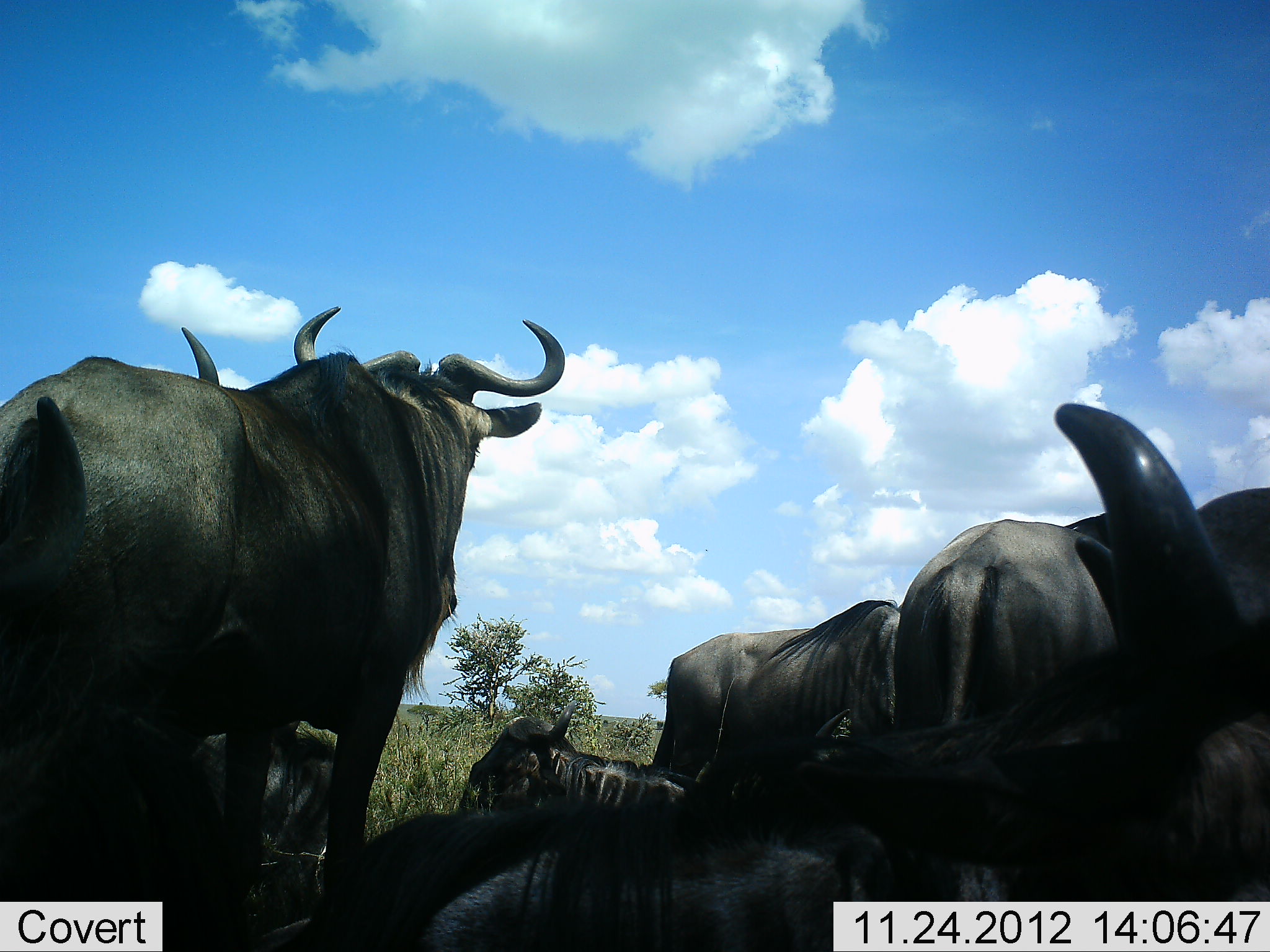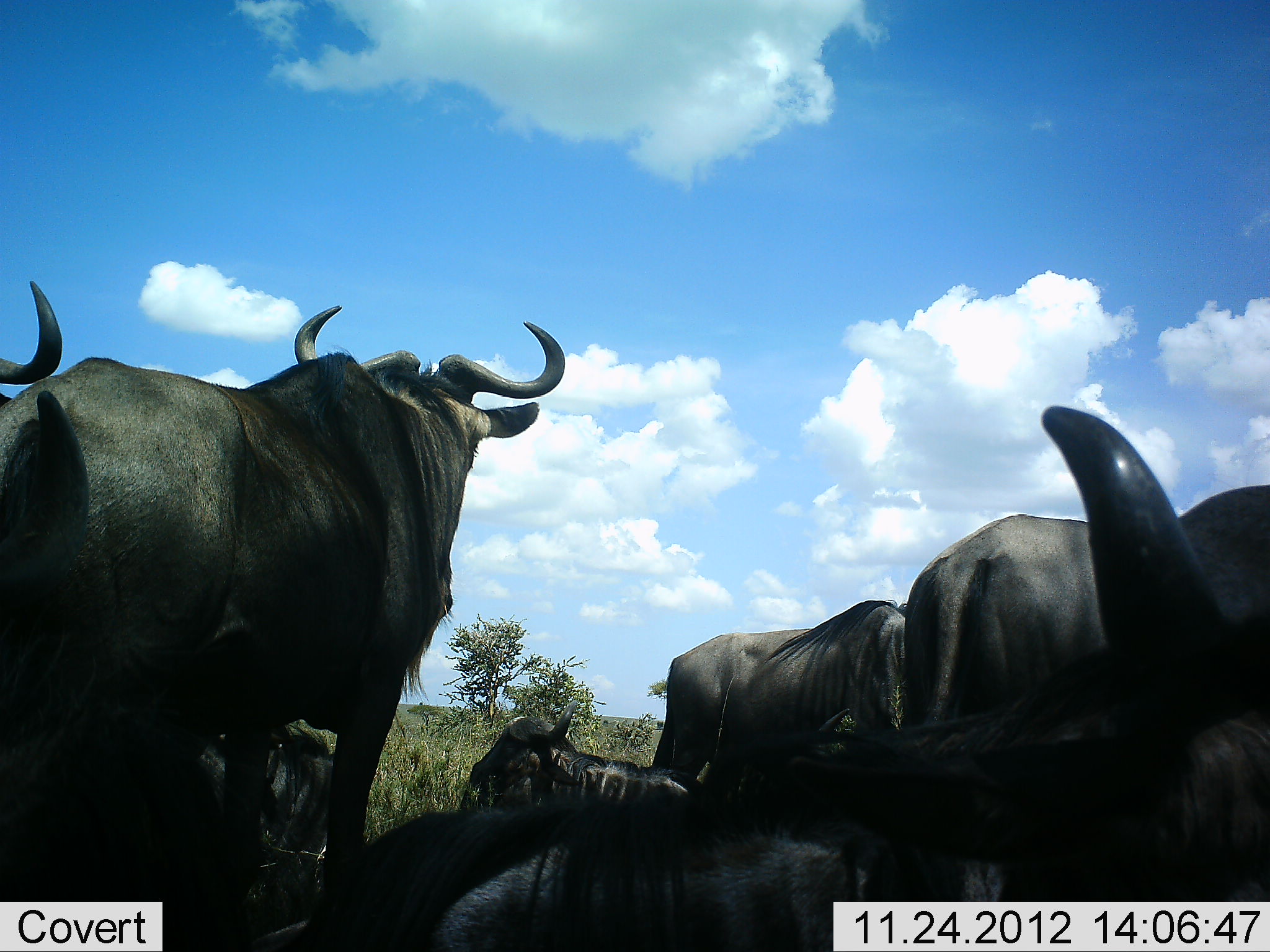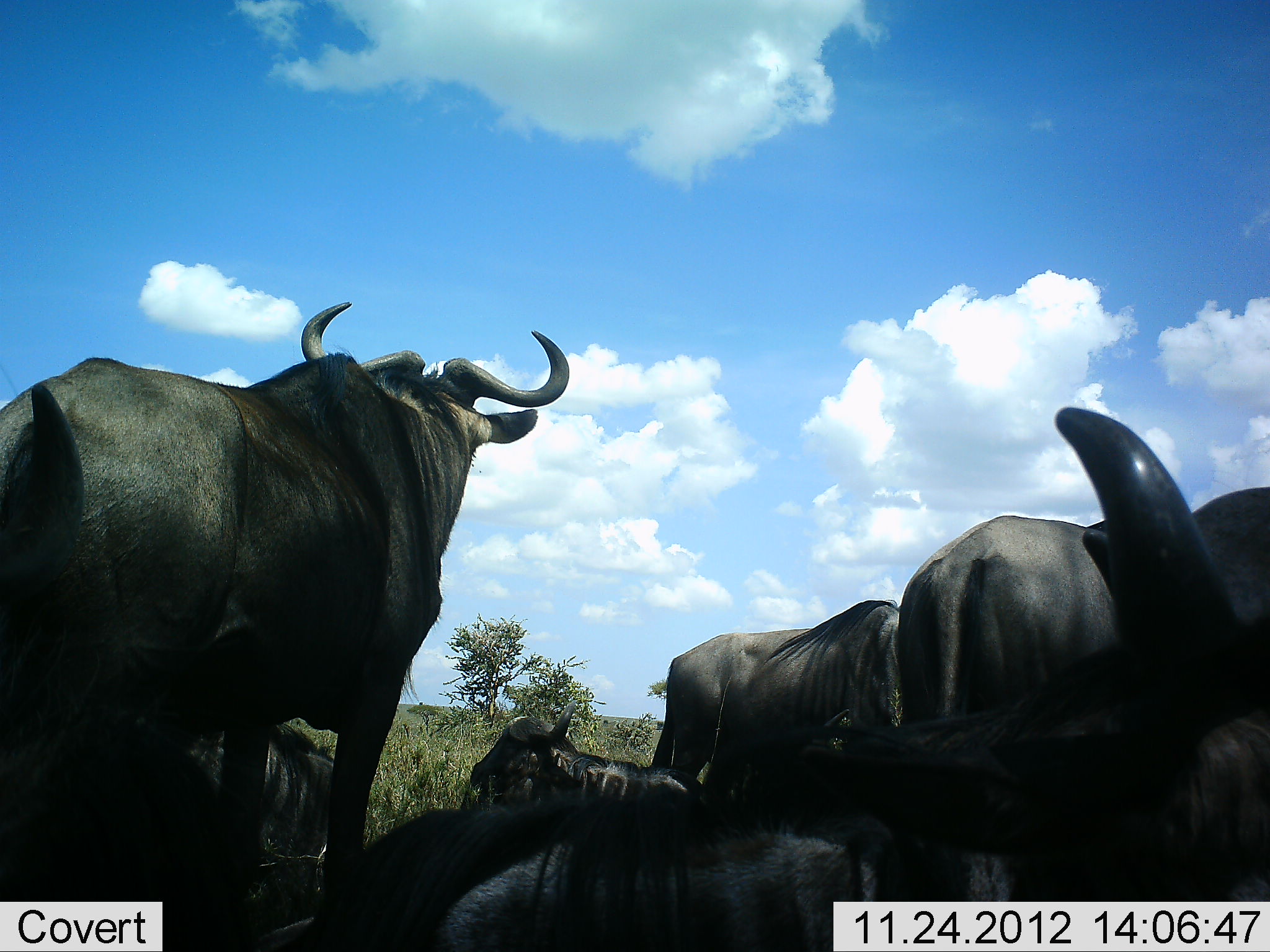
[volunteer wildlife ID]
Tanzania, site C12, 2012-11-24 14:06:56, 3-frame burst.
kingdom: Animalia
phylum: Chordata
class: Mammalia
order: Artiodactyla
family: Bovidae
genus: Connochaetes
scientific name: Connochaetes taurinus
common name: blue wildebeest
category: wildebeest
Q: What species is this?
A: Wildebeest (blue wildebeest) (Connochaetes taurinus).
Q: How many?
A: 7.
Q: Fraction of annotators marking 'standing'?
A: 80%.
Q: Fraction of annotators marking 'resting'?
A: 100%.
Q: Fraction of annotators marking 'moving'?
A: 10%.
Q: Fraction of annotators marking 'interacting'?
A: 0%.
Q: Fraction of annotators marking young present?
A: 0%.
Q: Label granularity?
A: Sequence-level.